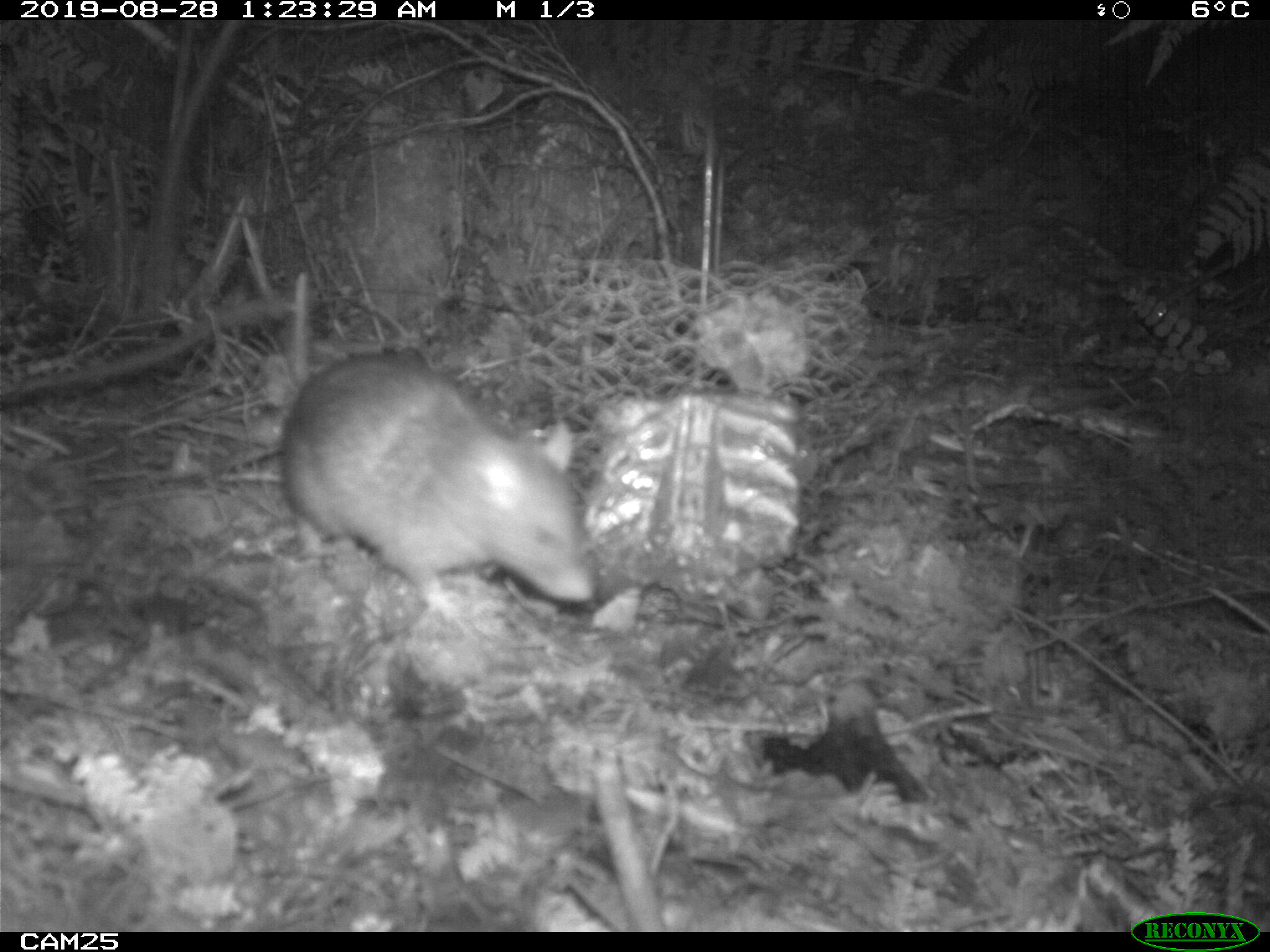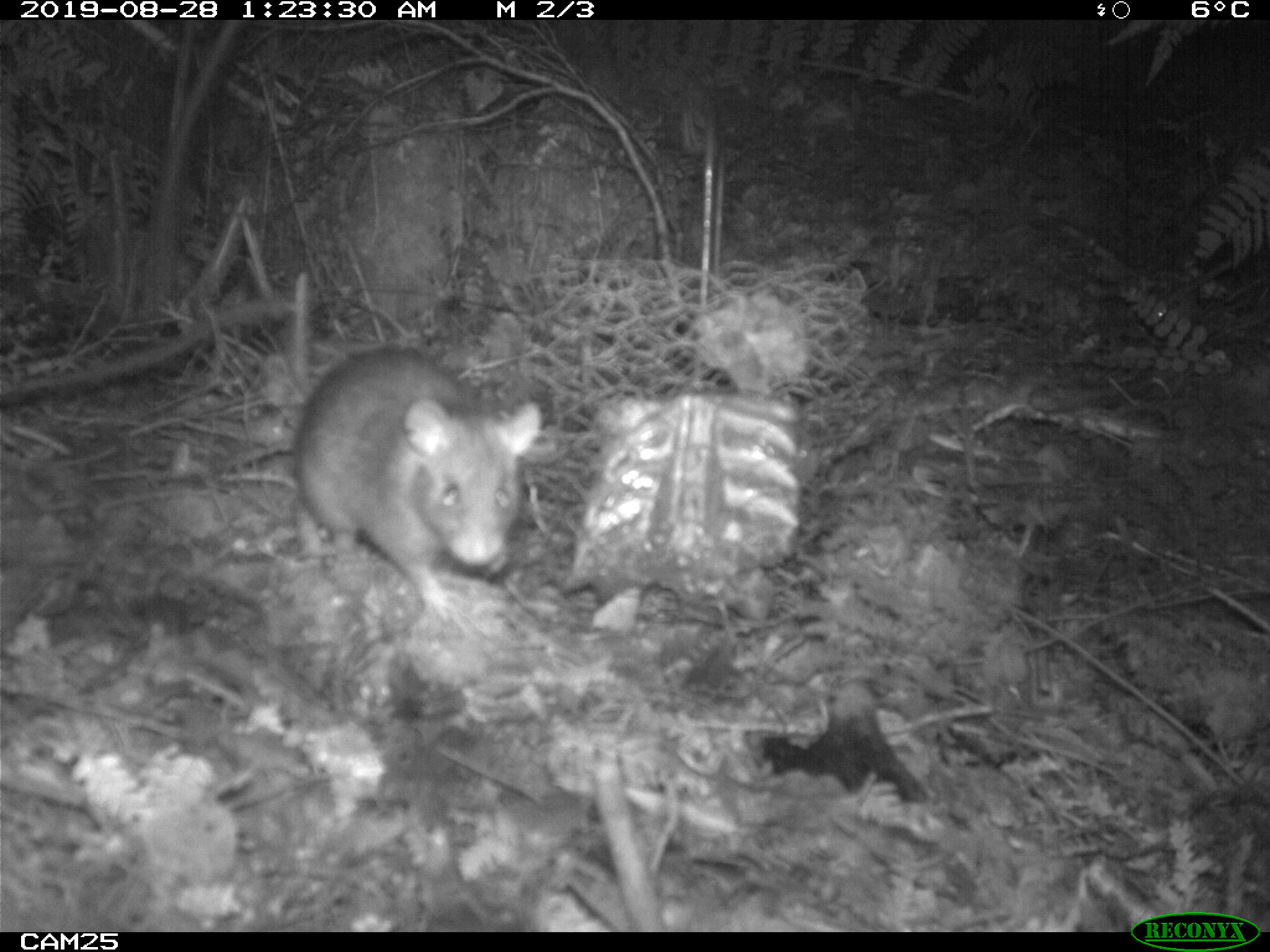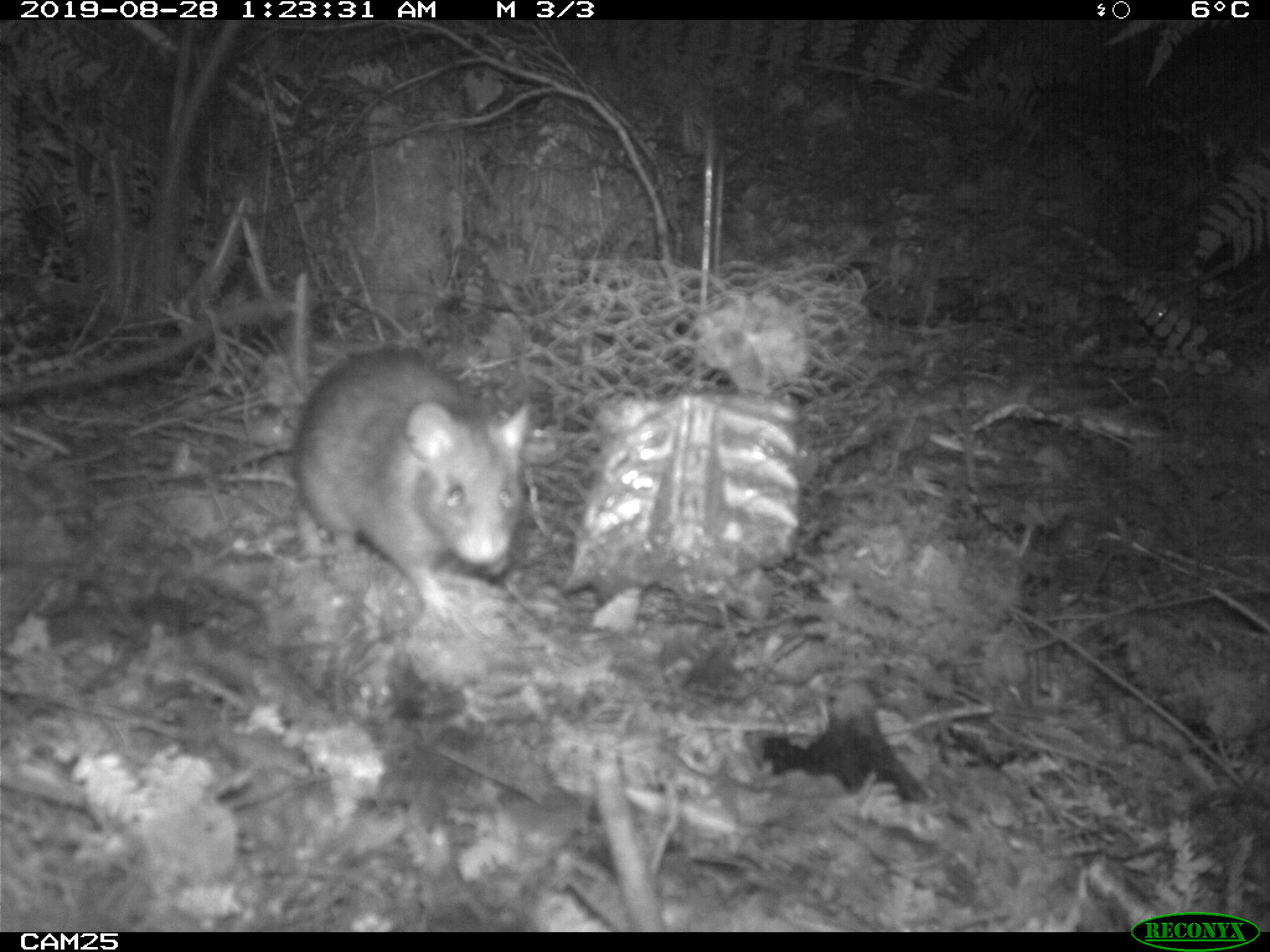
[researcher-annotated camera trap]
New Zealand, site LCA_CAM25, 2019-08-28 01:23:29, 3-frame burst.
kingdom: Animalia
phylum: Chordata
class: Mammalia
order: Rodentia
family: Muridae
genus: Rattus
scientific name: Rattus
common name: rat